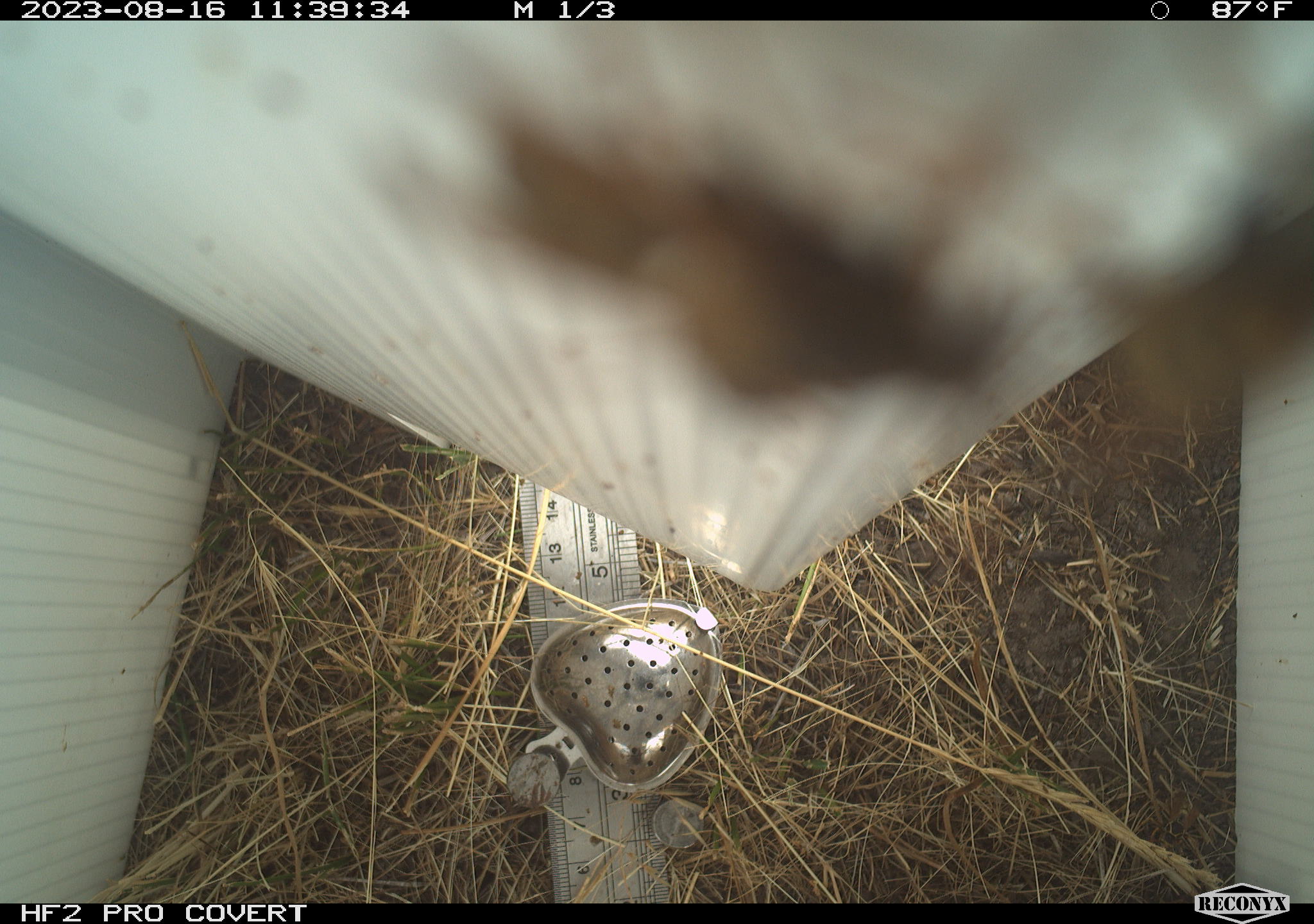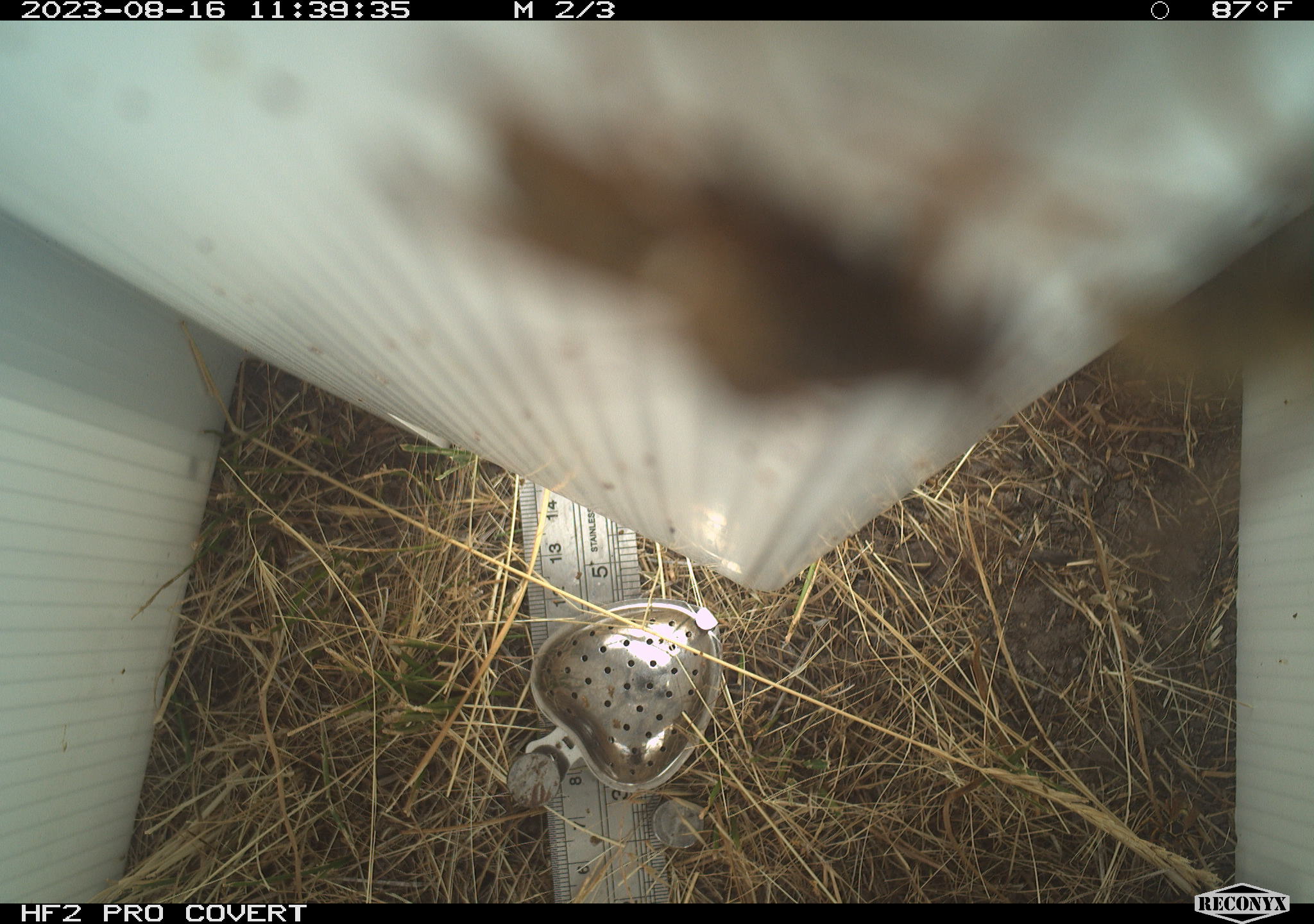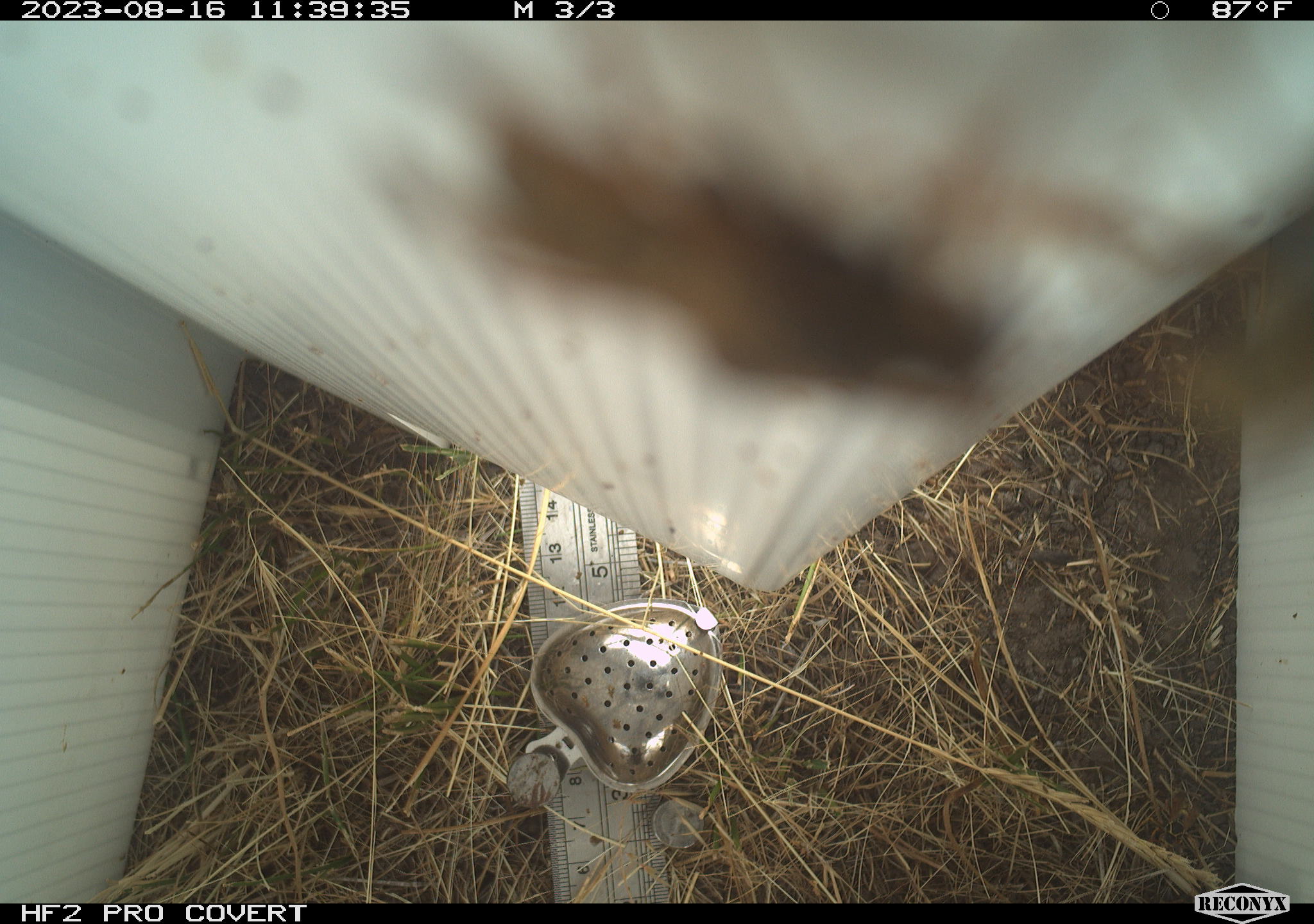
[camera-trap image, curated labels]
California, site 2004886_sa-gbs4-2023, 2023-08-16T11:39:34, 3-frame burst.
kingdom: Animalia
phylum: Arthropoda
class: Insecta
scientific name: Insecta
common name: insect